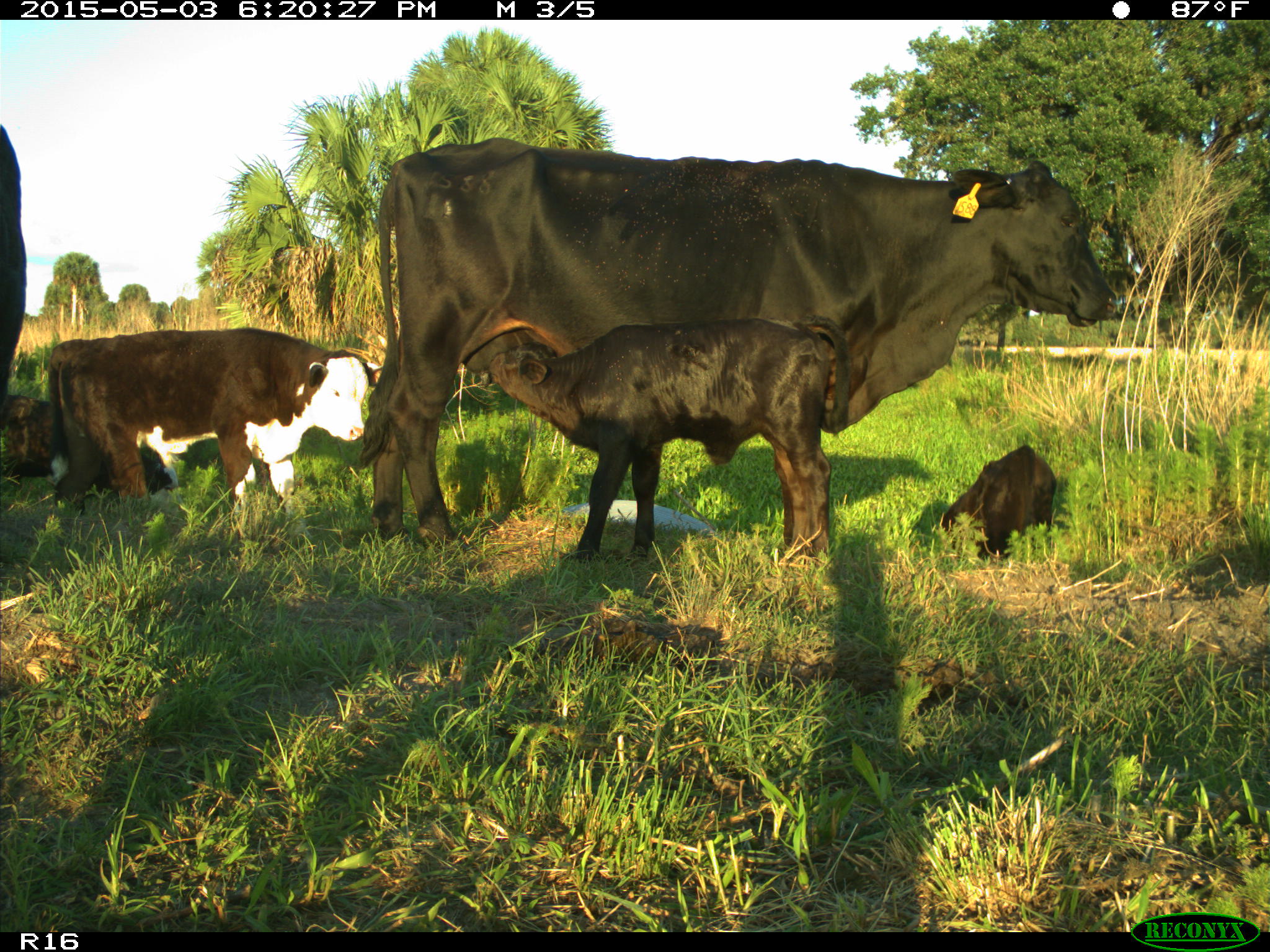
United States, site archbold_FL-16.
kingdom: Animalia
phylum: Chordata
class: Mammalia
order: Artiodactyla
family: Bovidae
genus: Bos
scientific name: Bos taurus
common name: domestic cow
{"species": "Bos taurus (domestic cow)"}